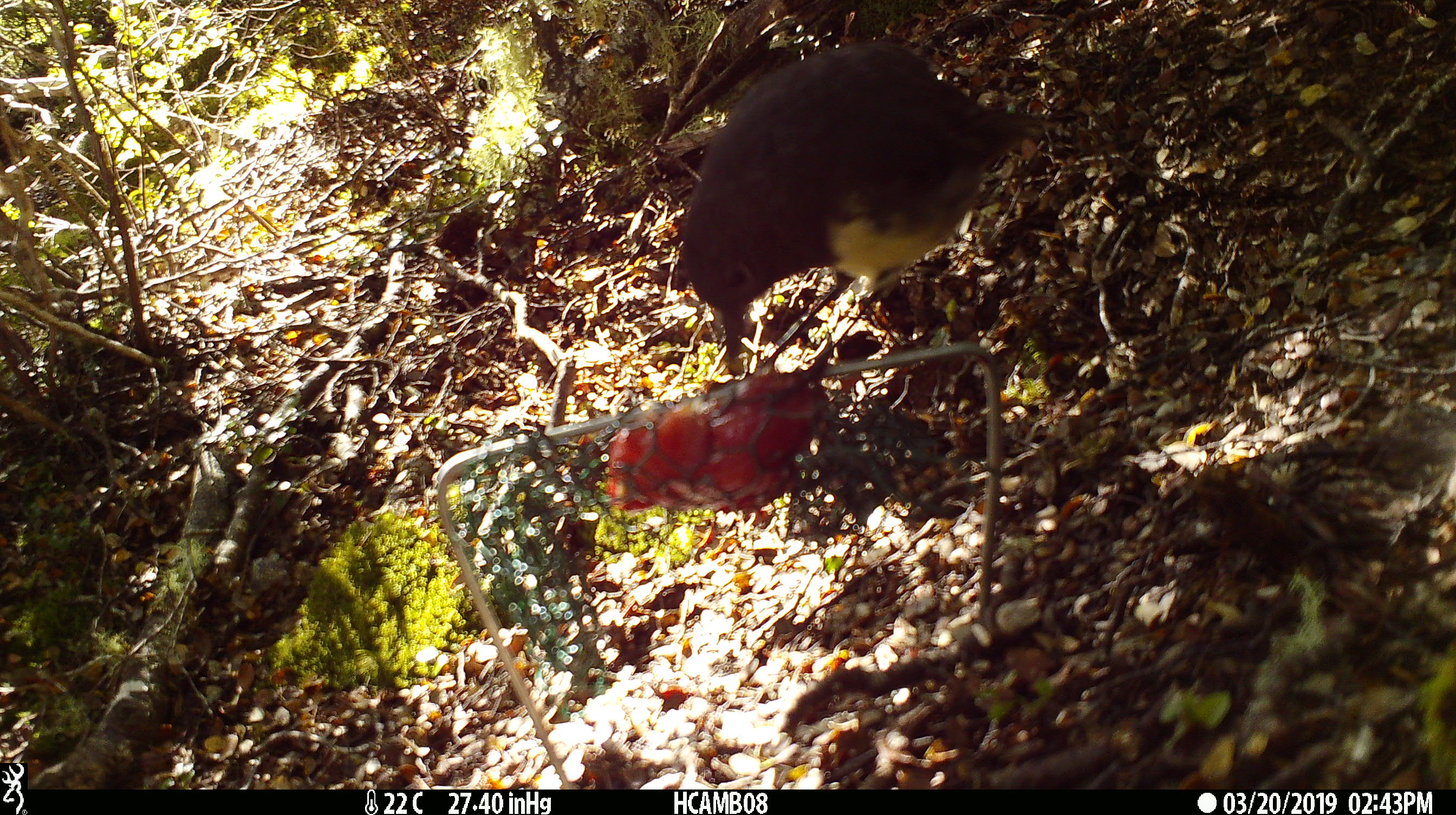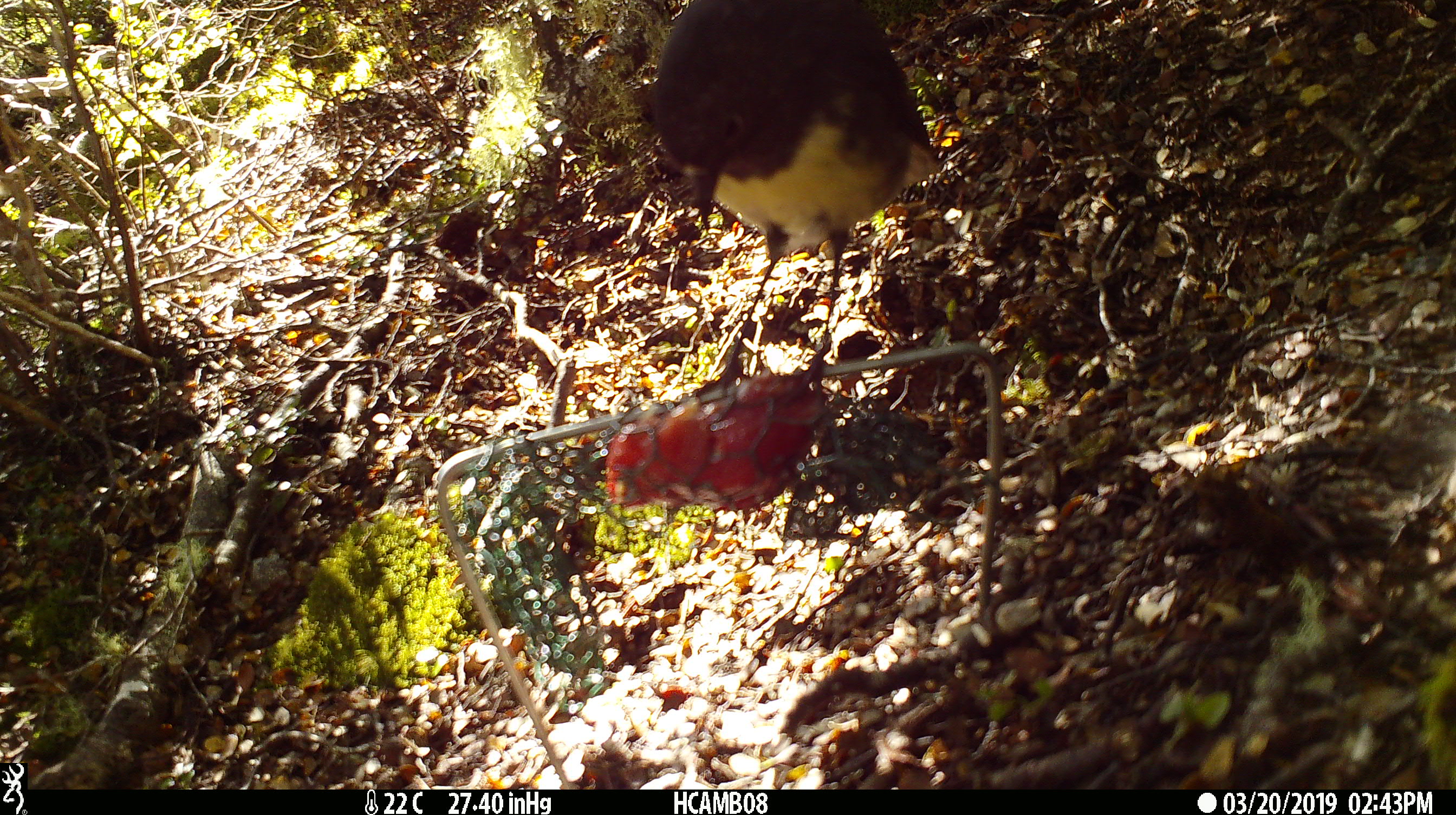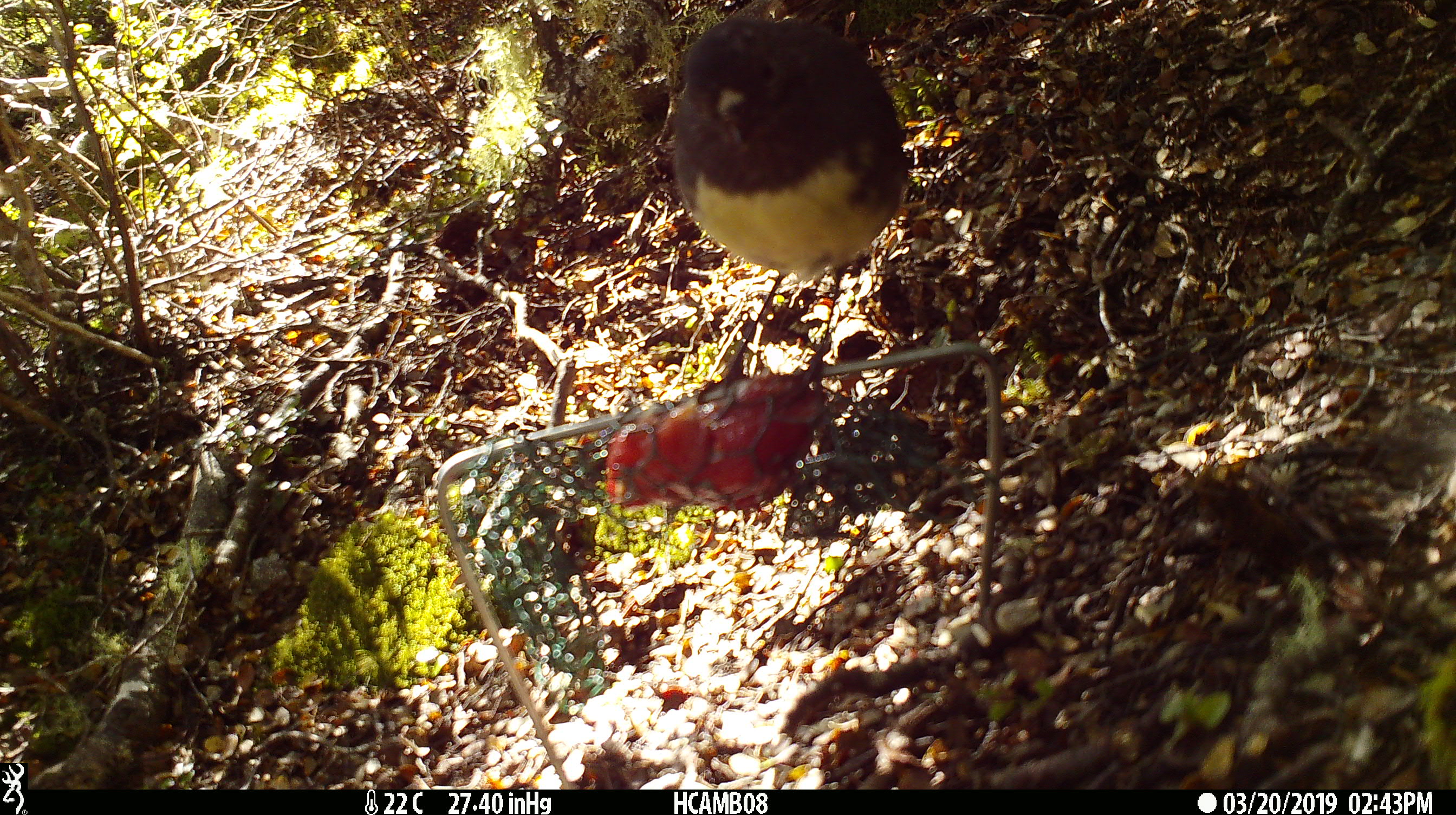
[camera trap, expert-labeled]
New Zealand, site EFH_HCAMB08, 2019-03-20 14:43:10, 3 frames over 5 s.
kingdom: Animalia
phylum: Chordata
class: Aves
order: Passeriformes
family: Petroicidae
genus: Petroica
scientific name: Petroica australis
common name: new zealand robin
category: robin